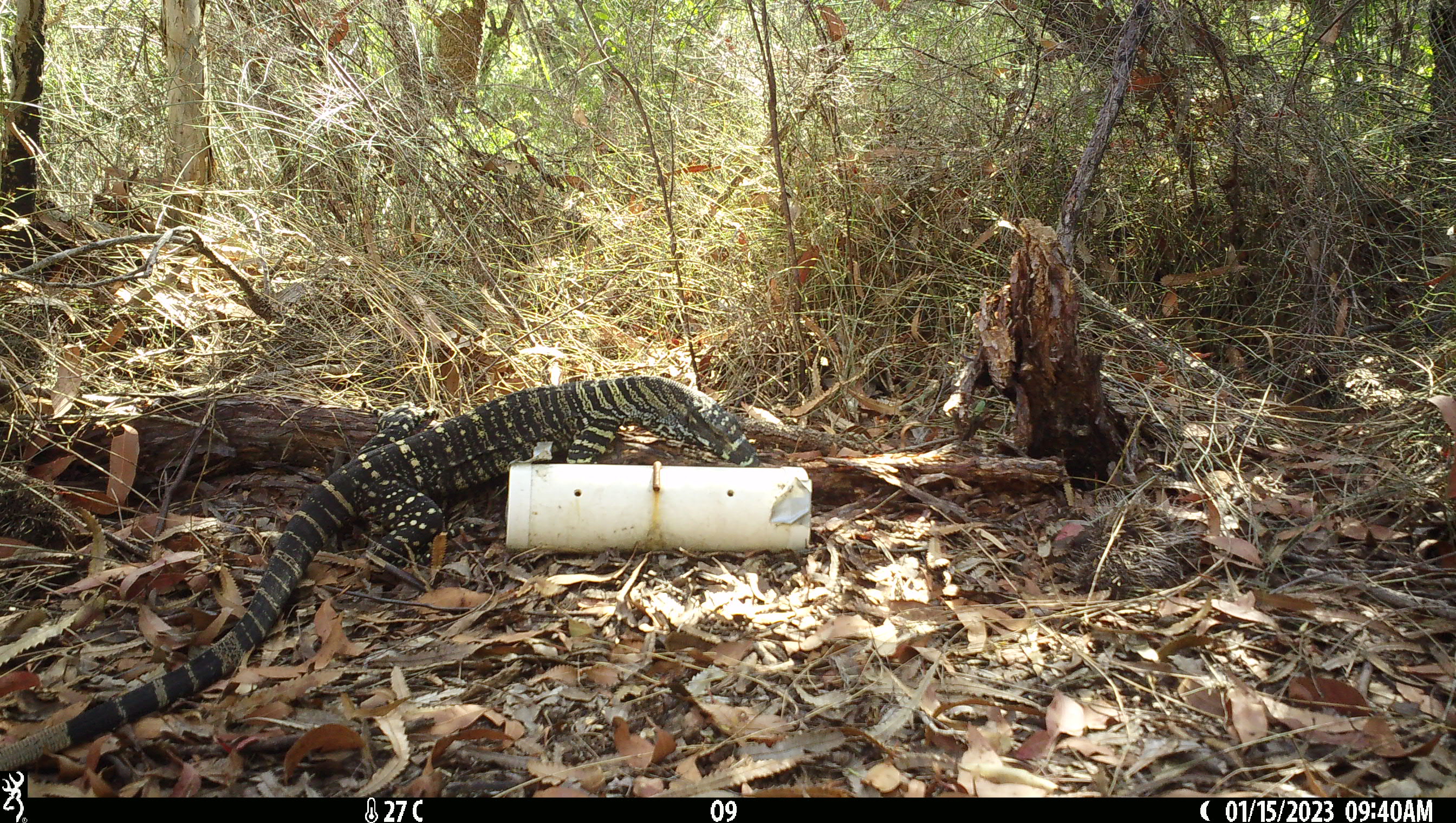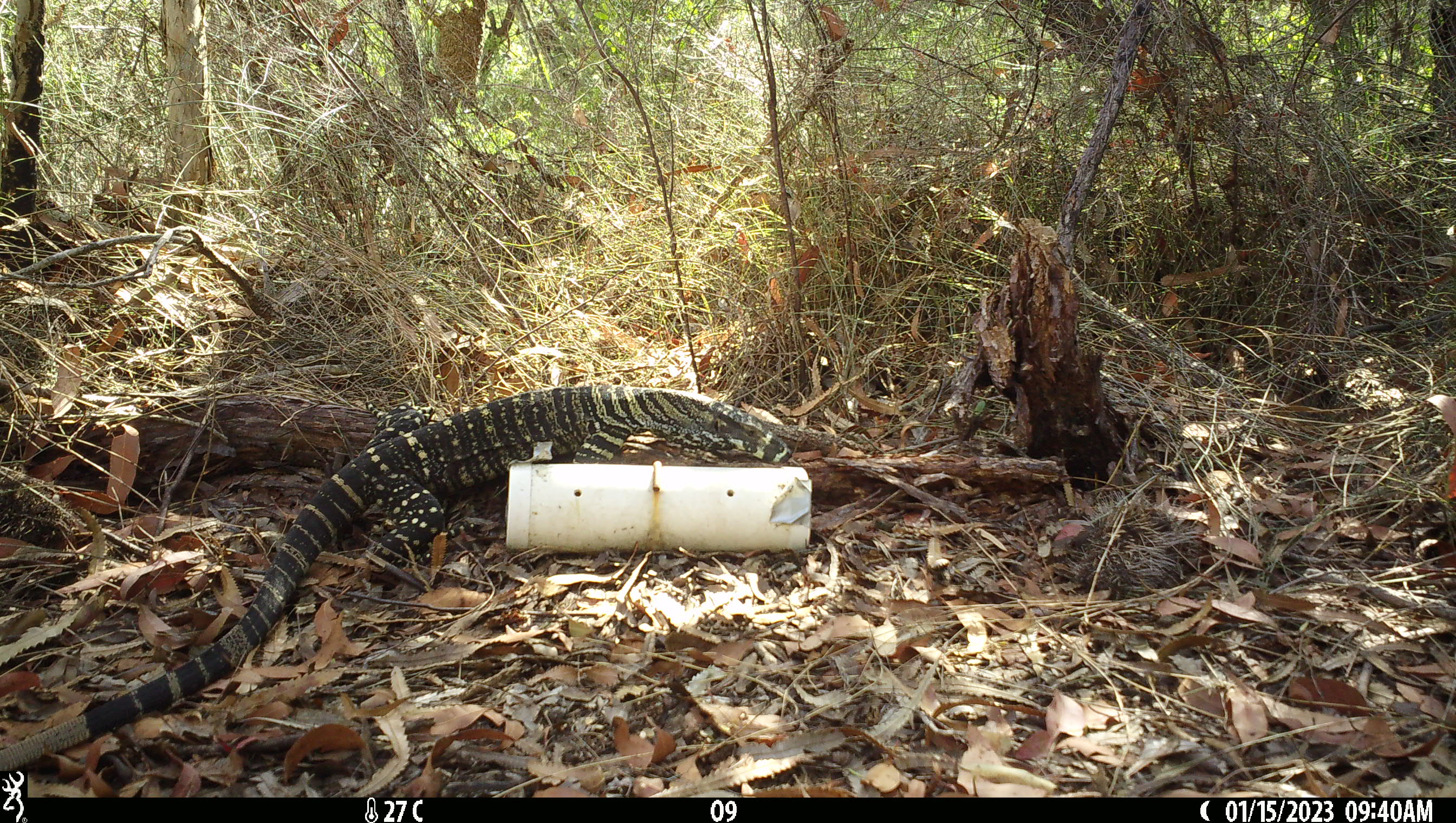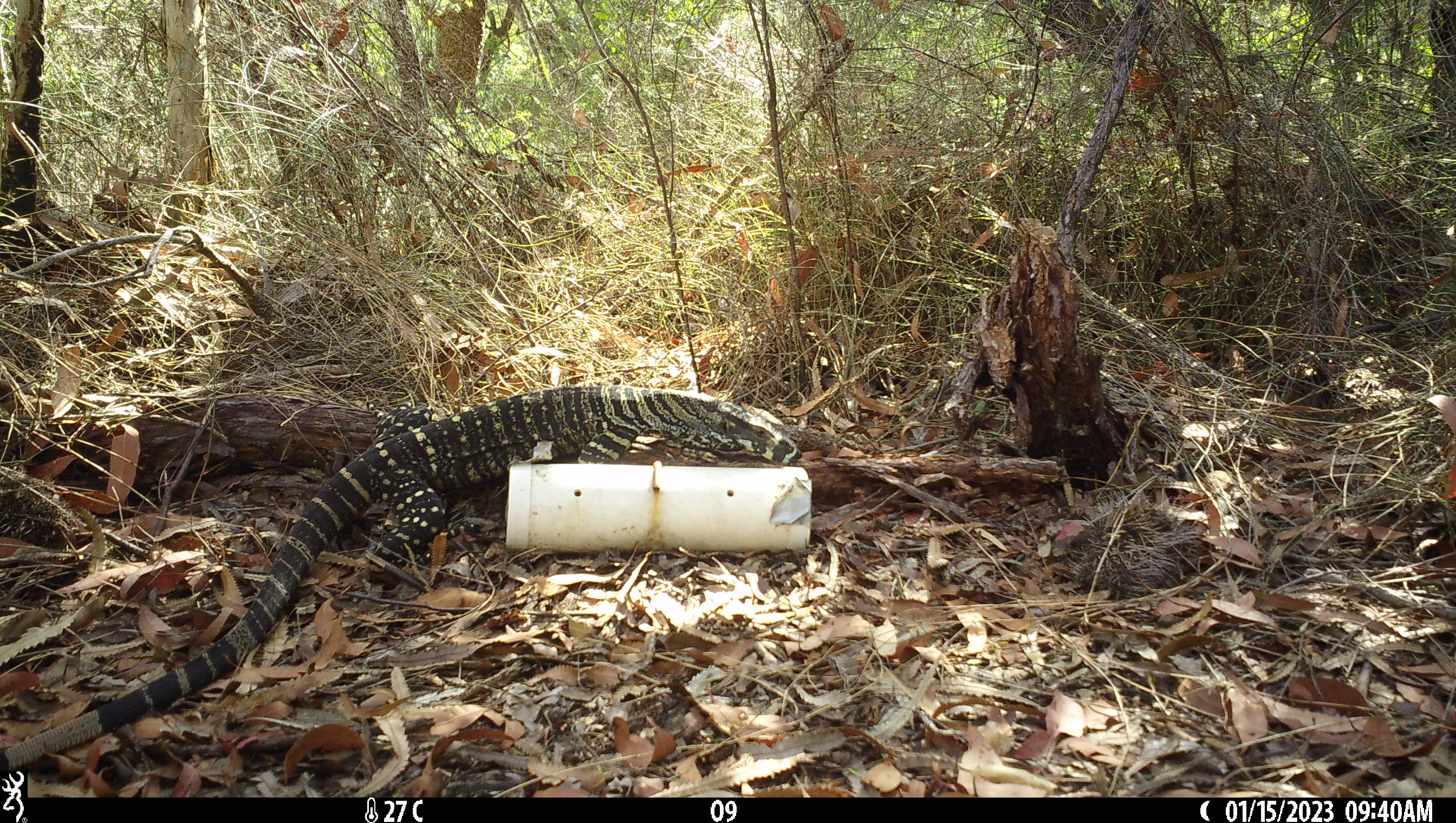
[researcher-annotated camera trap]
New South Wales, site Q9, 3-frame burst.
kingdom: Animalia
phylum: Chordata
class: Reptilia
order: Squamata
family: Varanidae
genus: Varanus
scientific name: Varanus varius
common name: lace monitor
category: goanna